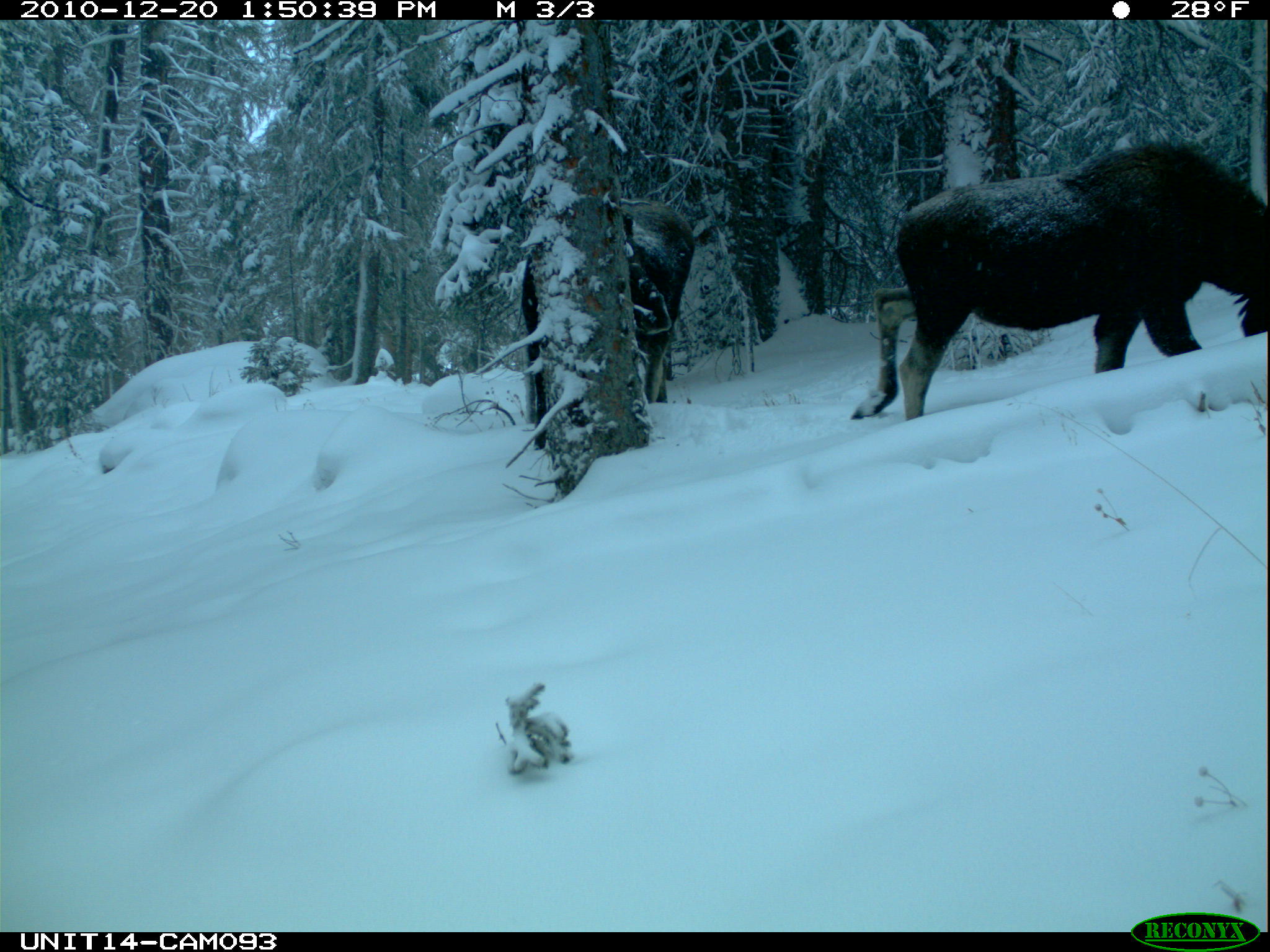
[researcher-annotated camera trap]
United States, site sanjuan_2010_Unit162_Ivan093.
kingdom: Animalia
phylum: Chordata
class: Mammalia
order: Artiodactyla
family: Cervidae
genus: Alces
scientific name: Alces alces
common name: moose